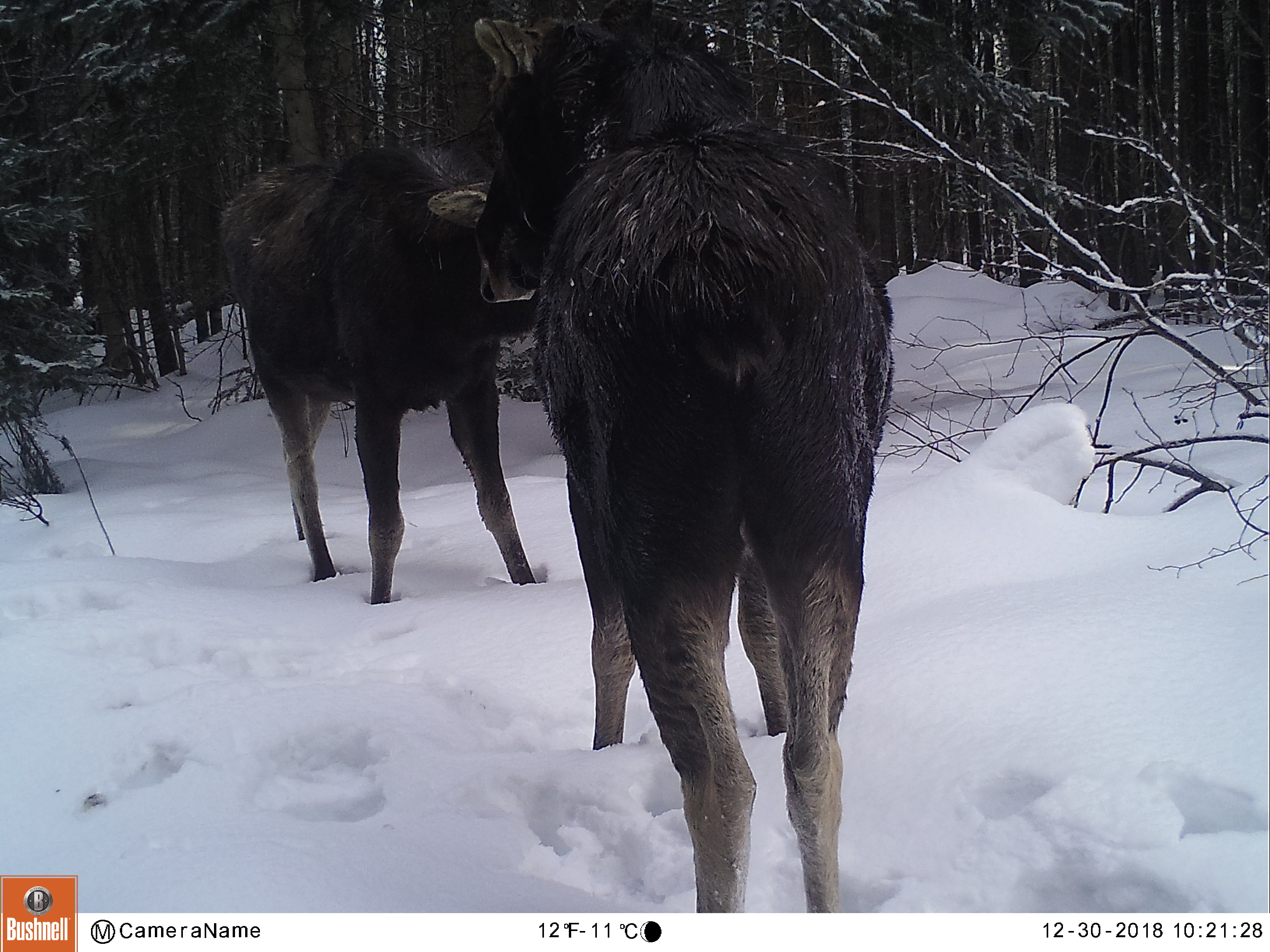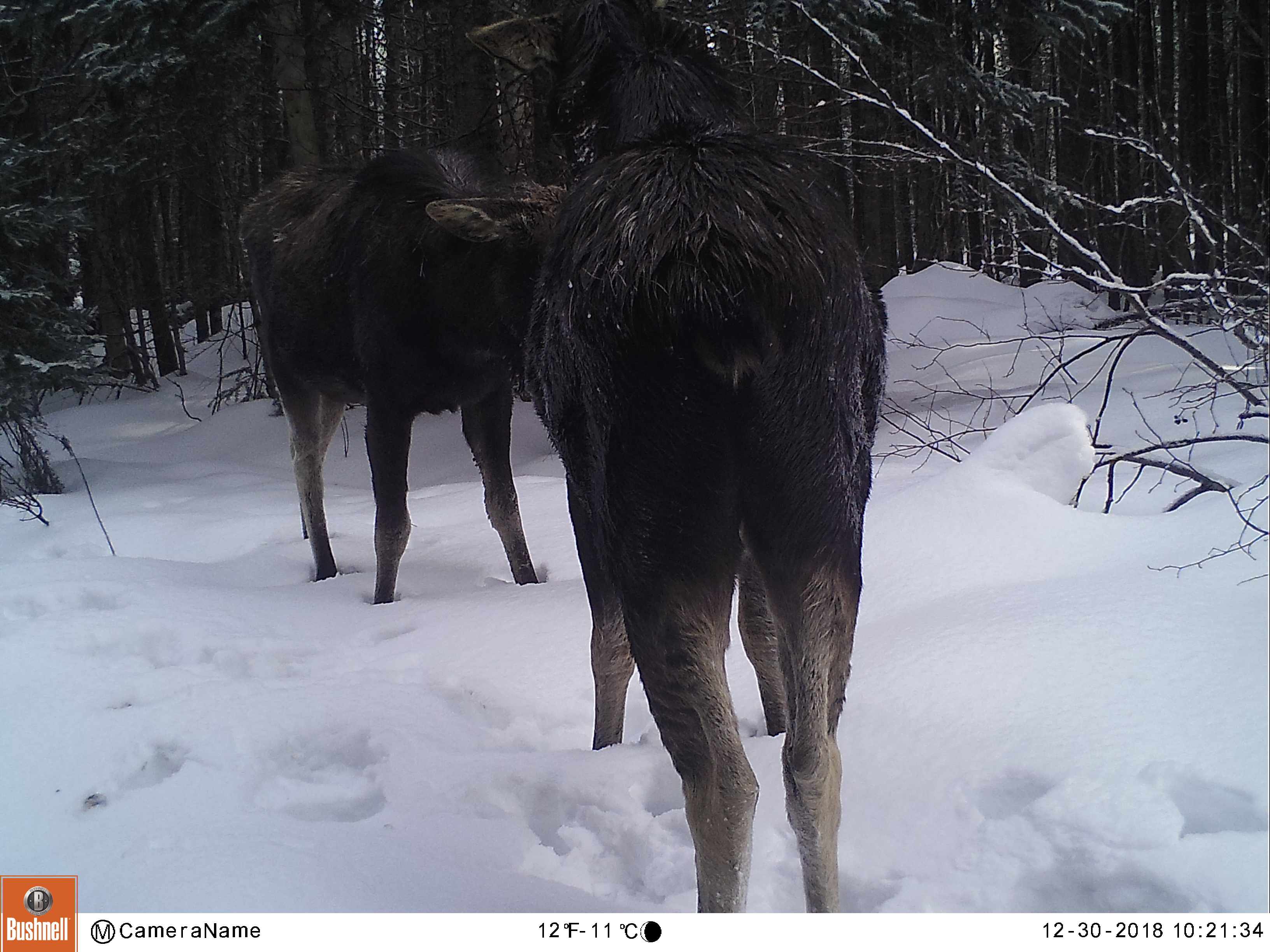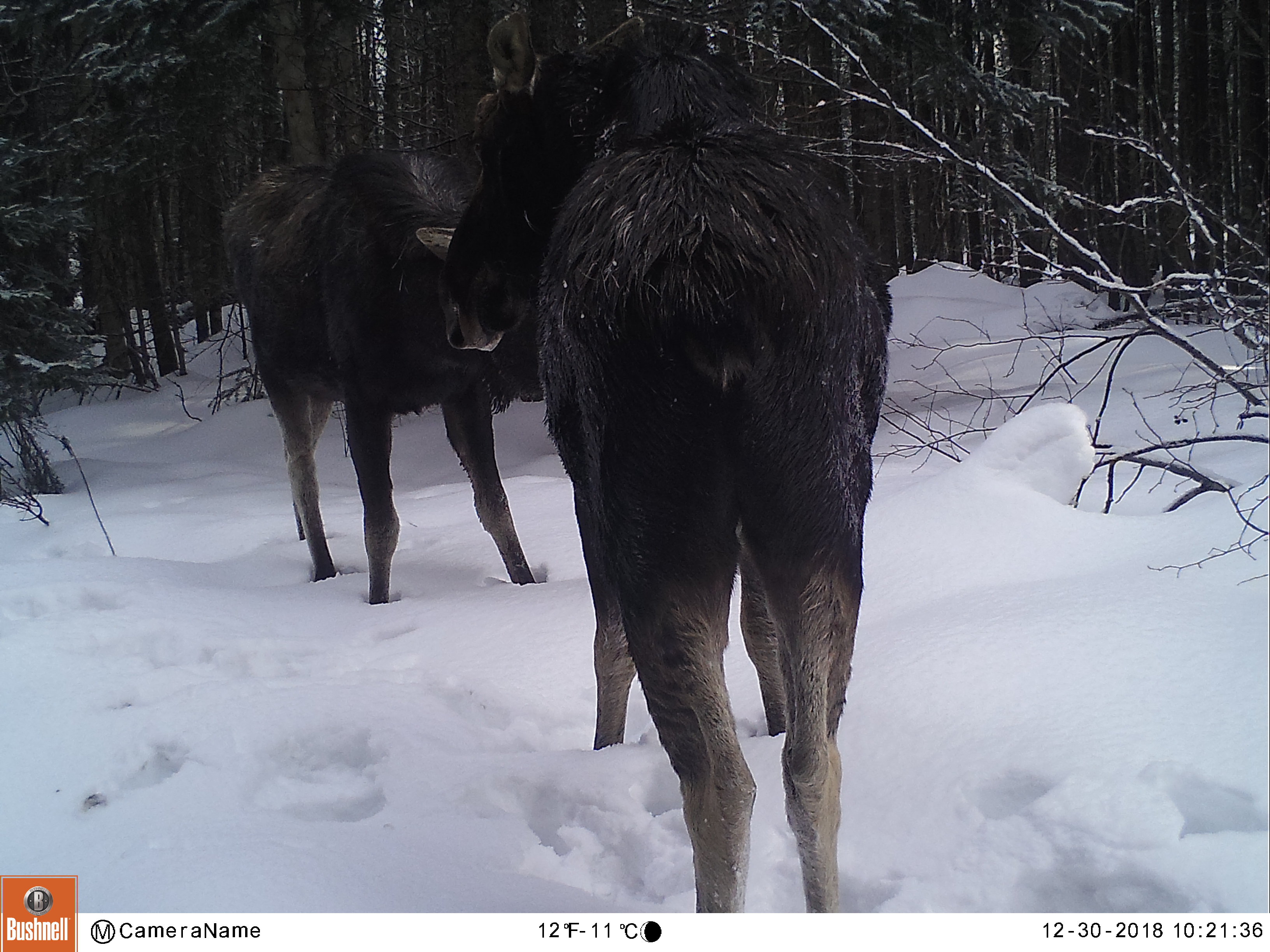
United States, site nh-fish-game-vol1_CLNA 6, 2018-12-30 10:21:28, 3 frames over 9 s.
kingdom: Animalia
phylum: Chordata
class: Mammalia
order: Artiodactyla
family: Cervidae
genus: Alces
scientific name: Alces alces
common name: moose